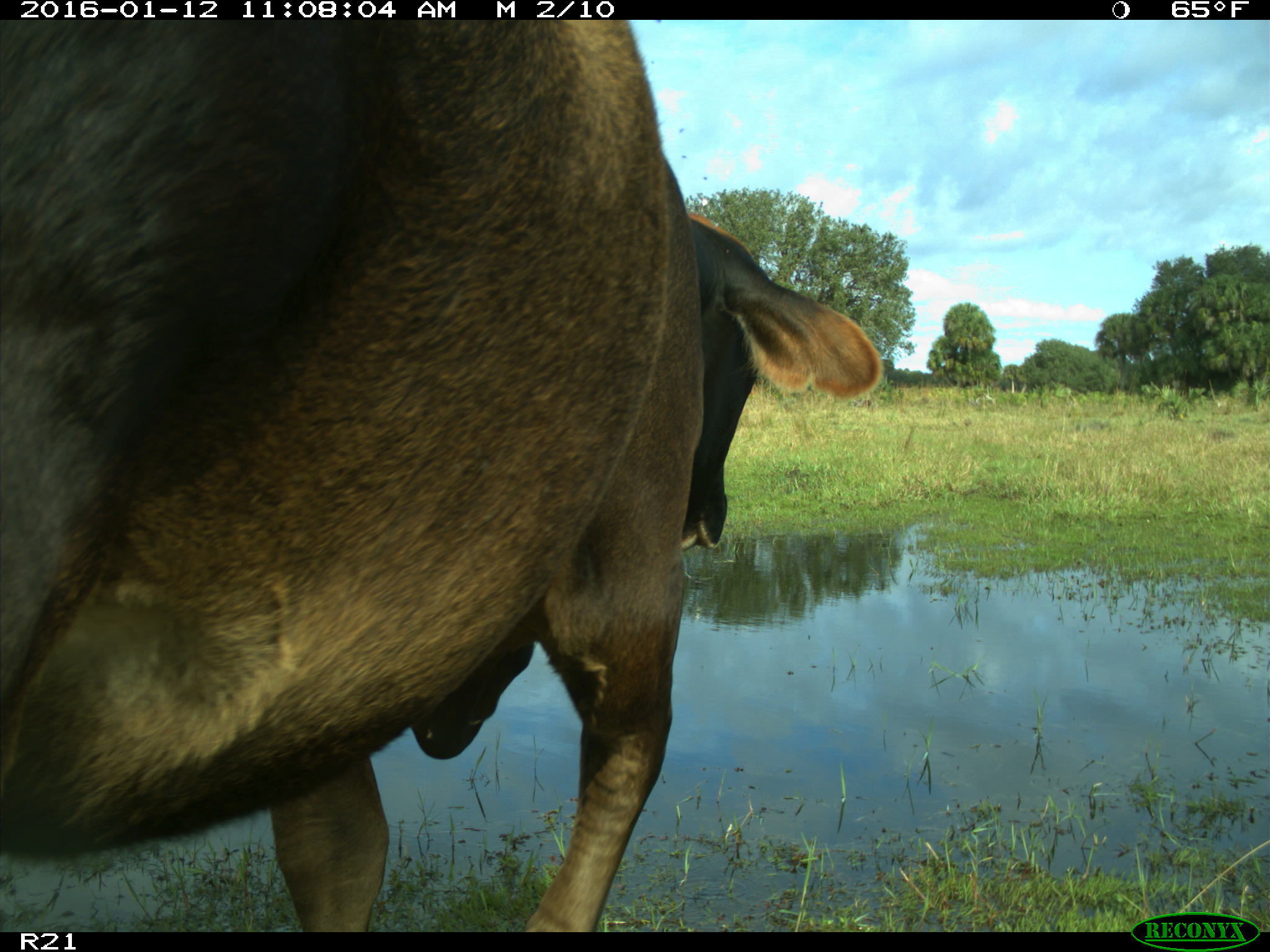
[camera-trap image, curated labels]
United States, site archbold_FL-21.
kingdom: Animalia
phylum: Chordata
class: Mammalia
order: Artiodactyla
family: Bovidae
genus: Bos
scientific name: Bos taurus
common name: domestic cow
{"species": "Bos taurus (domestic cow)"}